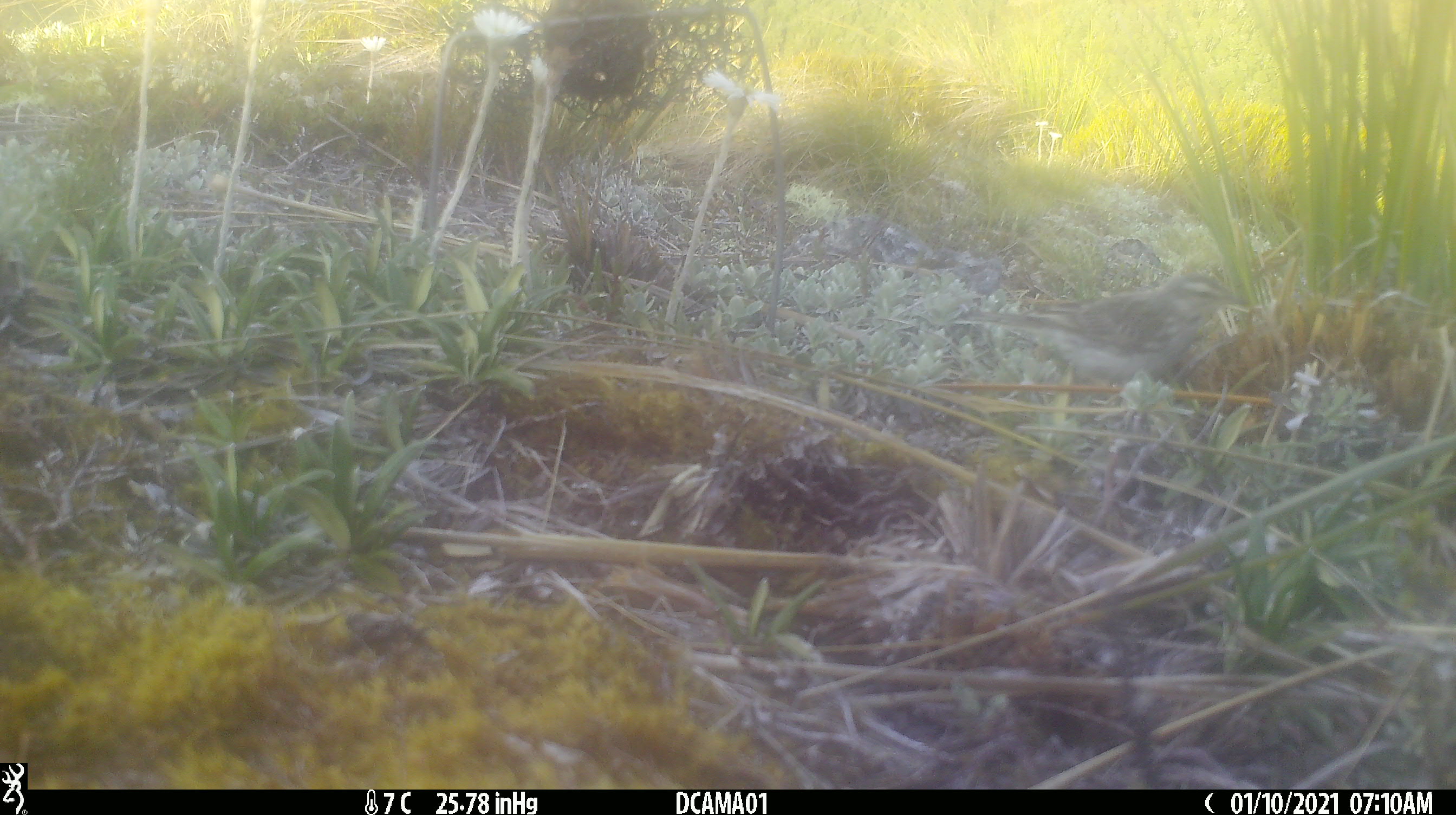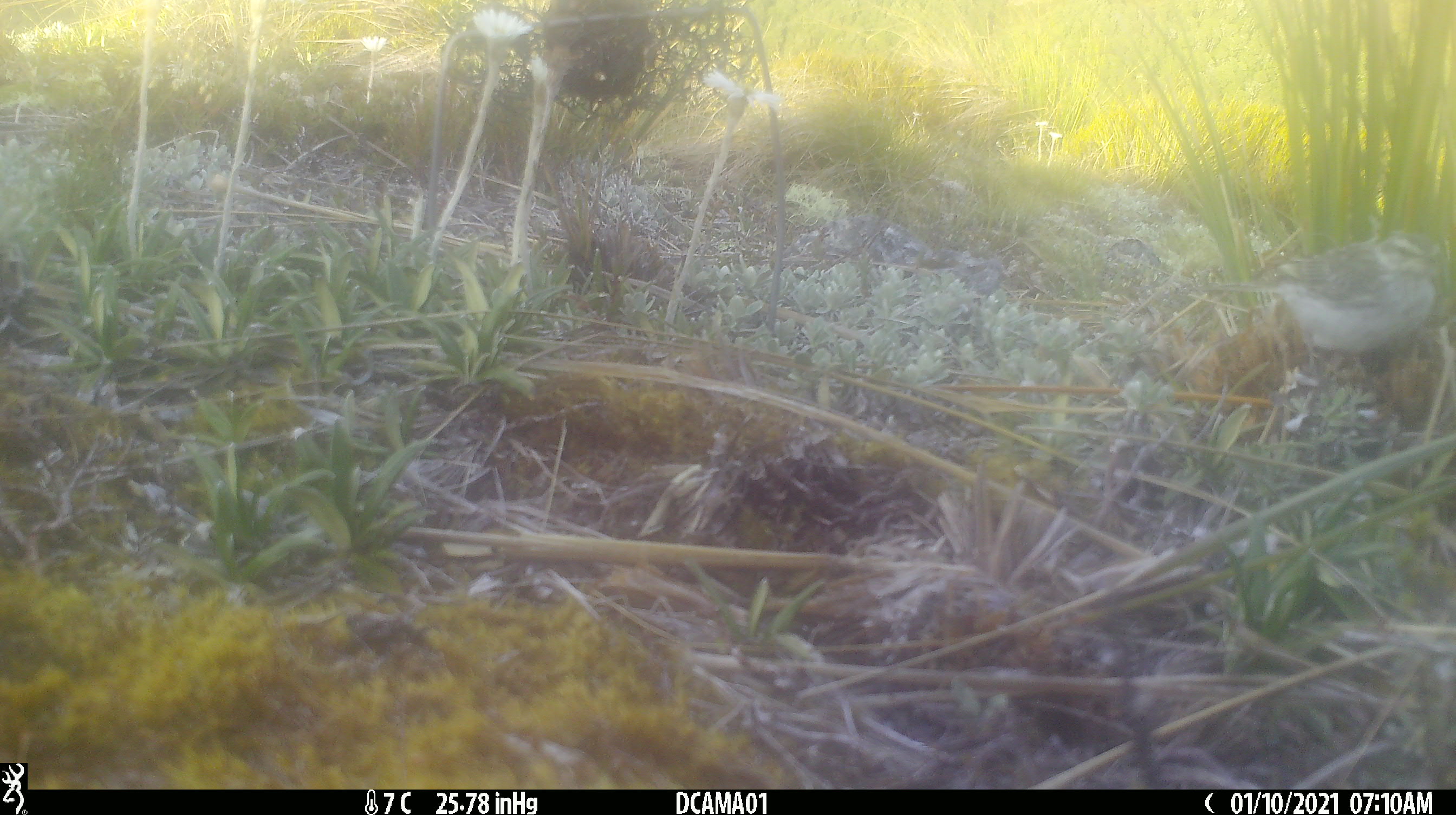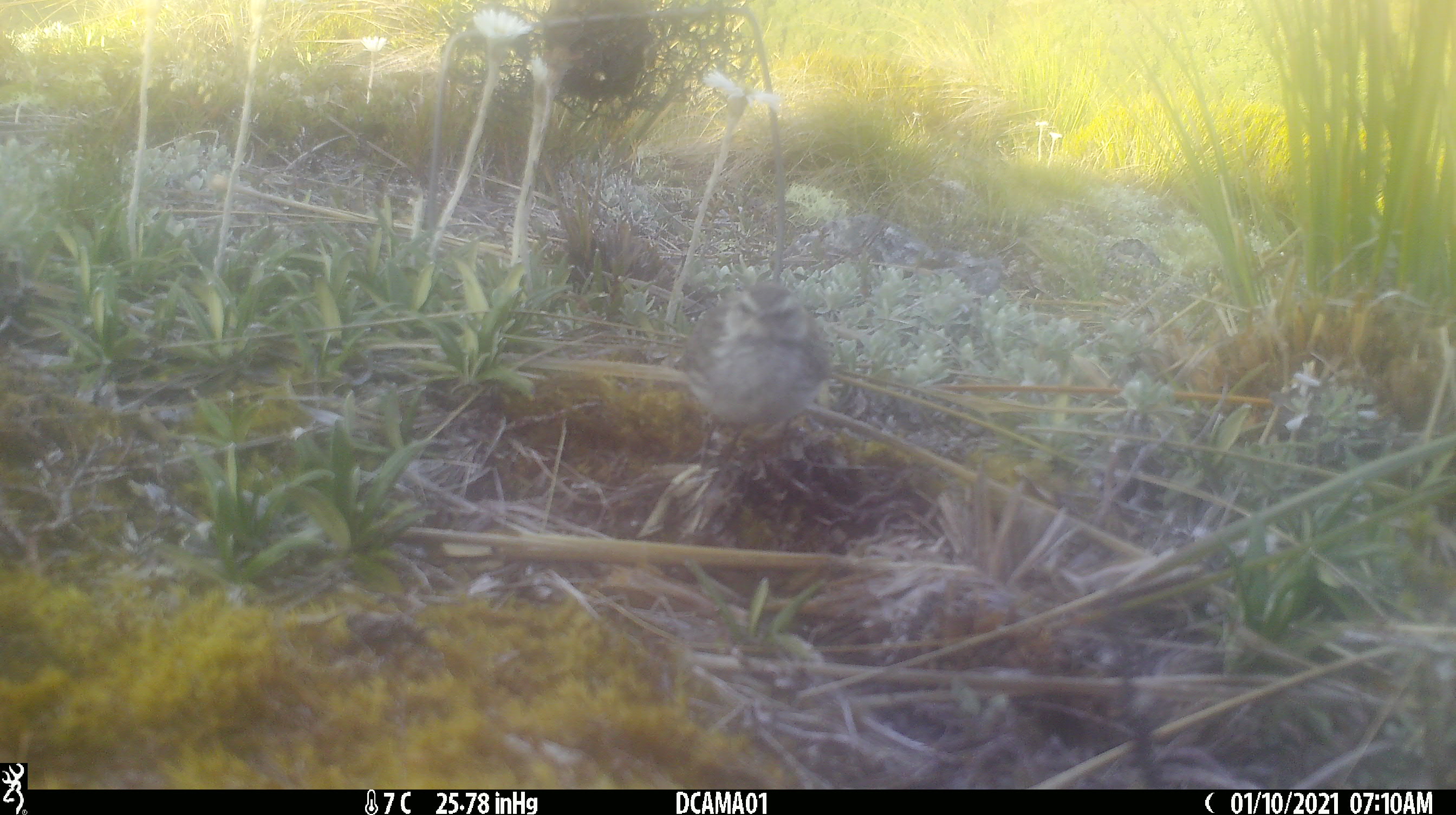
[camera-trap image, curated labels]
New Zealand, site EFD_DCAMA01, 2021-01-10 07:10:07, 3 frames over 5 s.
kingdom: Animalia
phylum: Chordata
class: Aves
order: Passeriformes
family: Motacillidae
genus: Anthus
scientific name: Anthus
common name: pipit